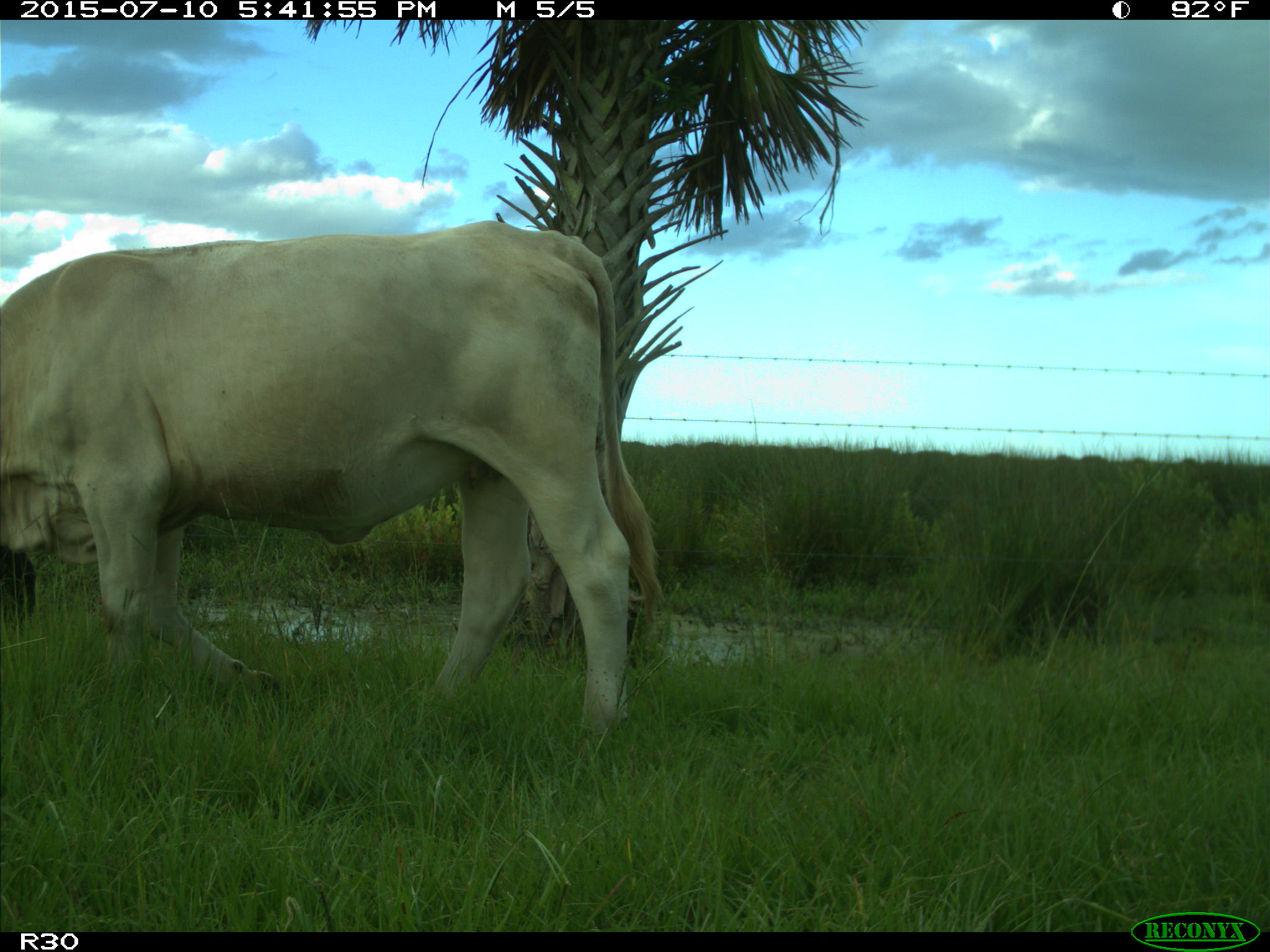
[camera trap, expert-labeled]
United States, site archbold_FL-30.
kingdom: Animalia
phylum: Chordata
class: Mammalia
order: Artiodactyla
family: Bovidae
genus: Bos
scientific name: Bos taurus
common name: domestic cow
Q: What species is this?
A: Bos taurus (domestic cow).